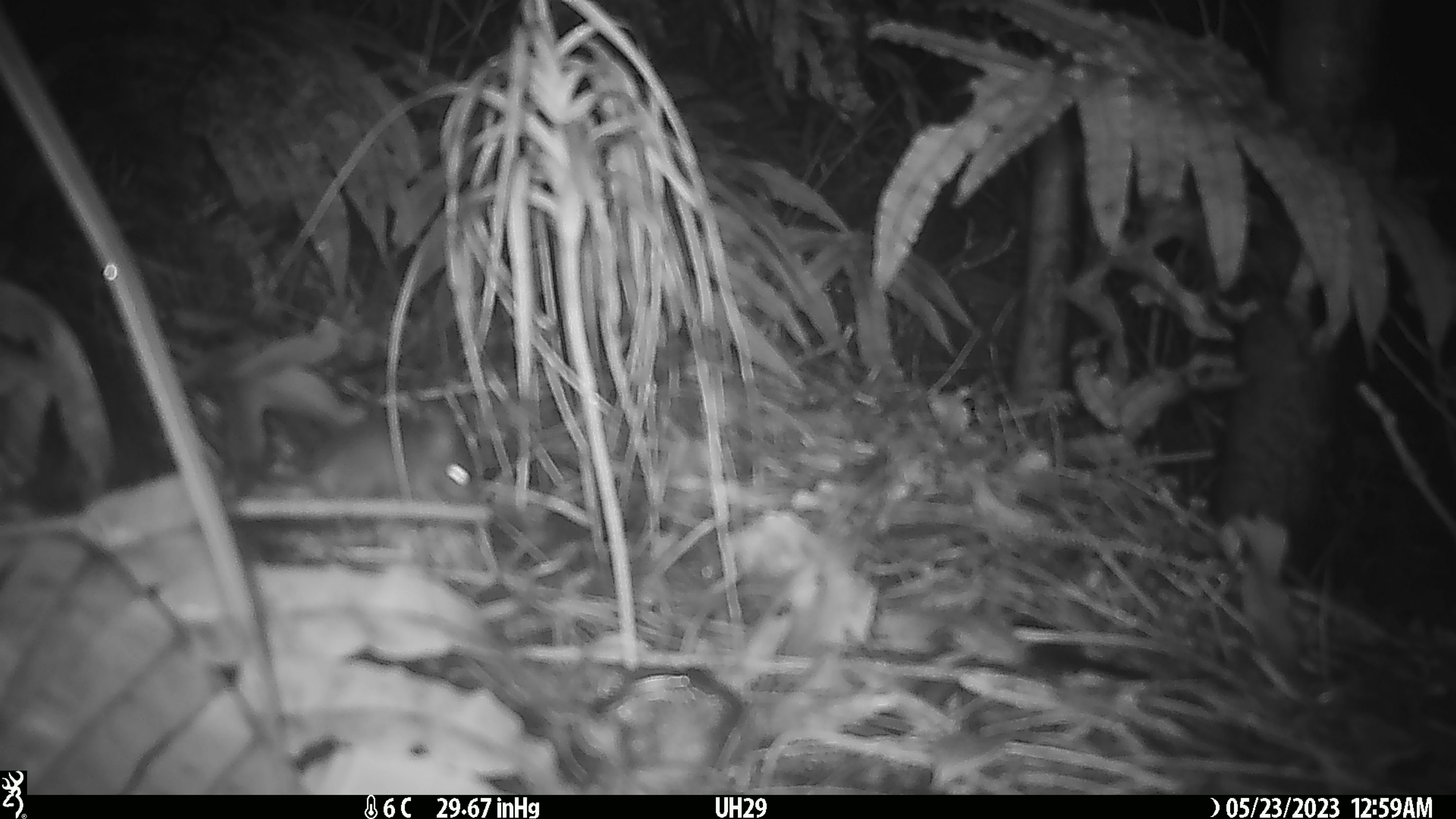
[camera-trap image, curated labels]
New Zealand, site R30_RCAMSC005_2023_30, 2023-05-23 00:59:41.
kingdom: Animalia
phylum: Chordata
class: Mammalia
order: Rodentia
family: Muridae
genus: Mus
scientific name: Mus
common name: mouse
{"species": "mouse (Mus)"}